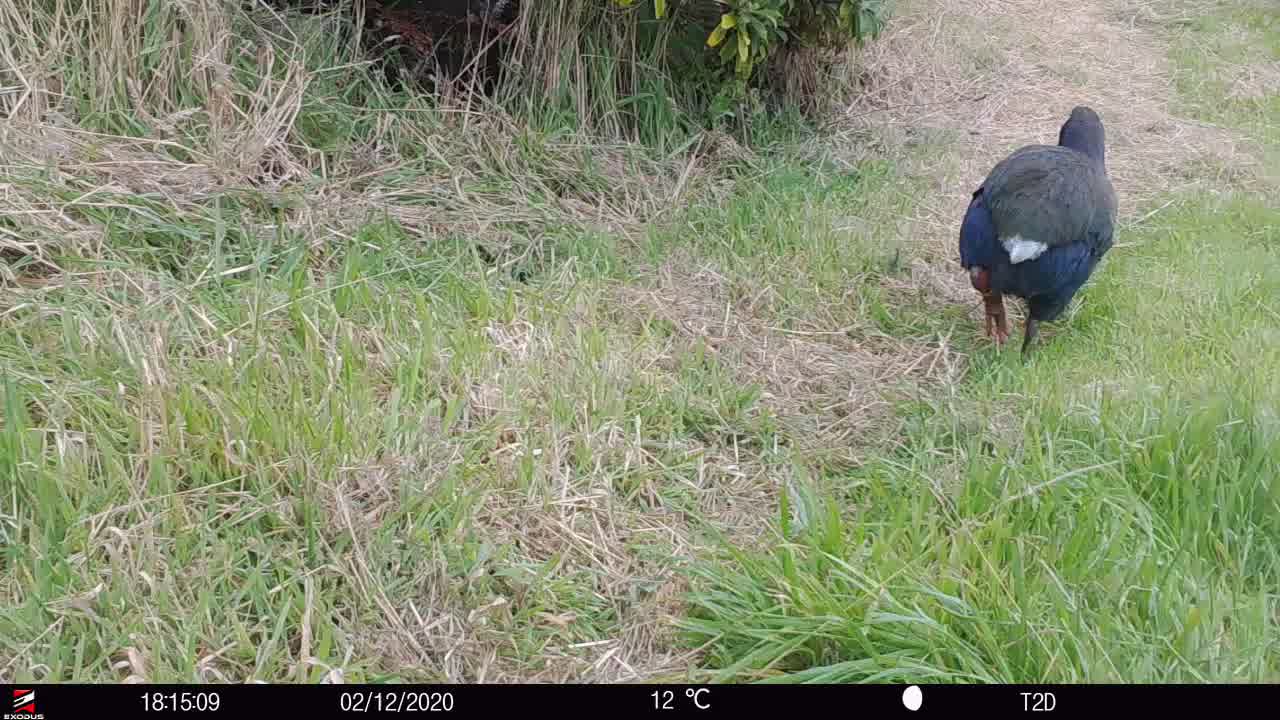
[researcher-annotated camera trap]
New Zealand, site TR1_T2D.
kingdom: Animalia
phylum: Chordata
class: Aves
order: Gruiformes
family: Rallidae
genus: Porphyrio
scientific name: Porphyrio mantelli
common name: takahe